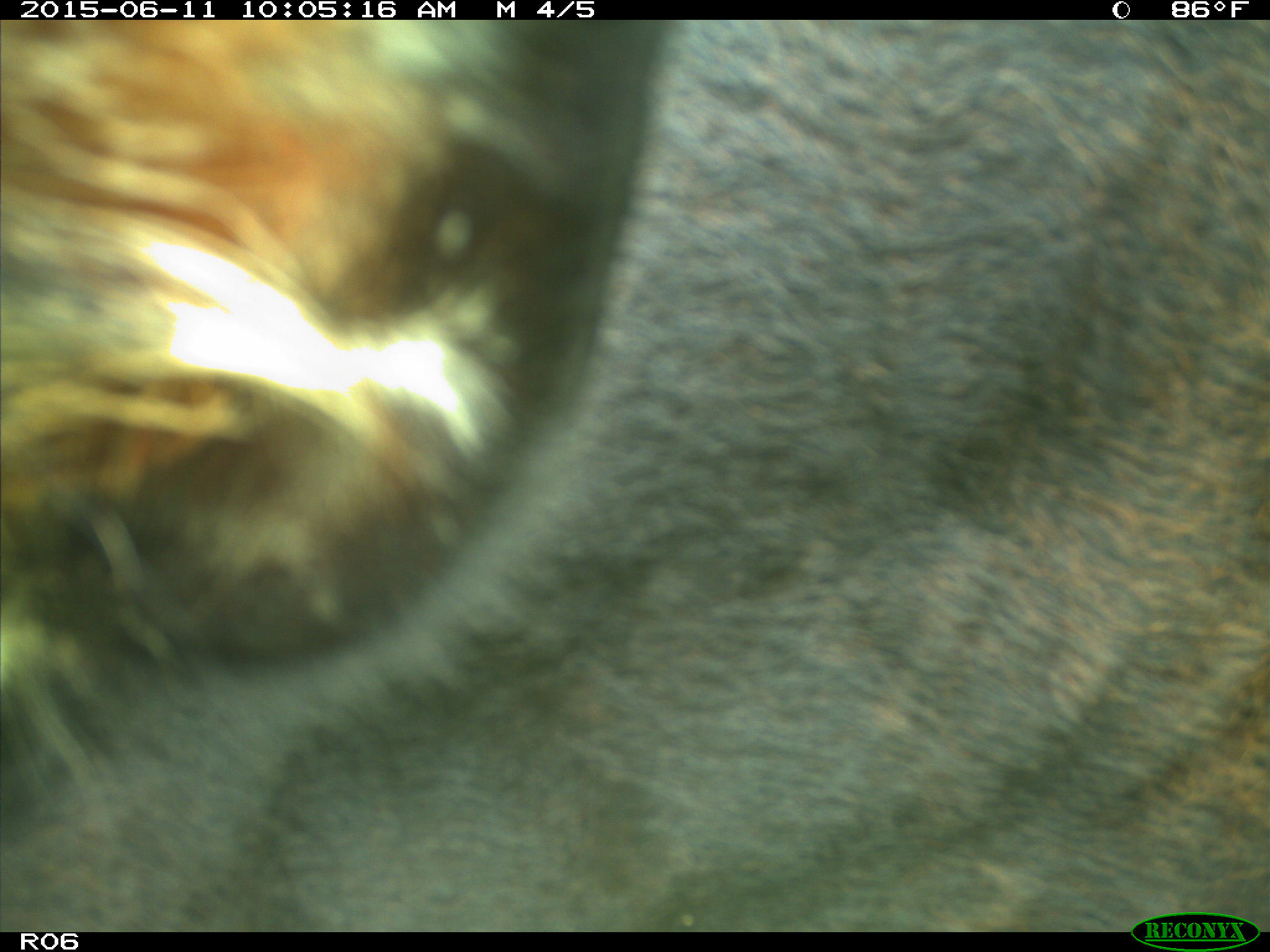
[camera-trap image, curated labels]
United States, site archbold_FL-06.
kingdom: Animalia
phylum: Chordata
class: Mammalia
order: Artiodactyla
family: Bovidae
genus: Bos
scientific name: Bos taurus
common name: domestic cow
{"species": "Bos taurus (domestic cow)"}